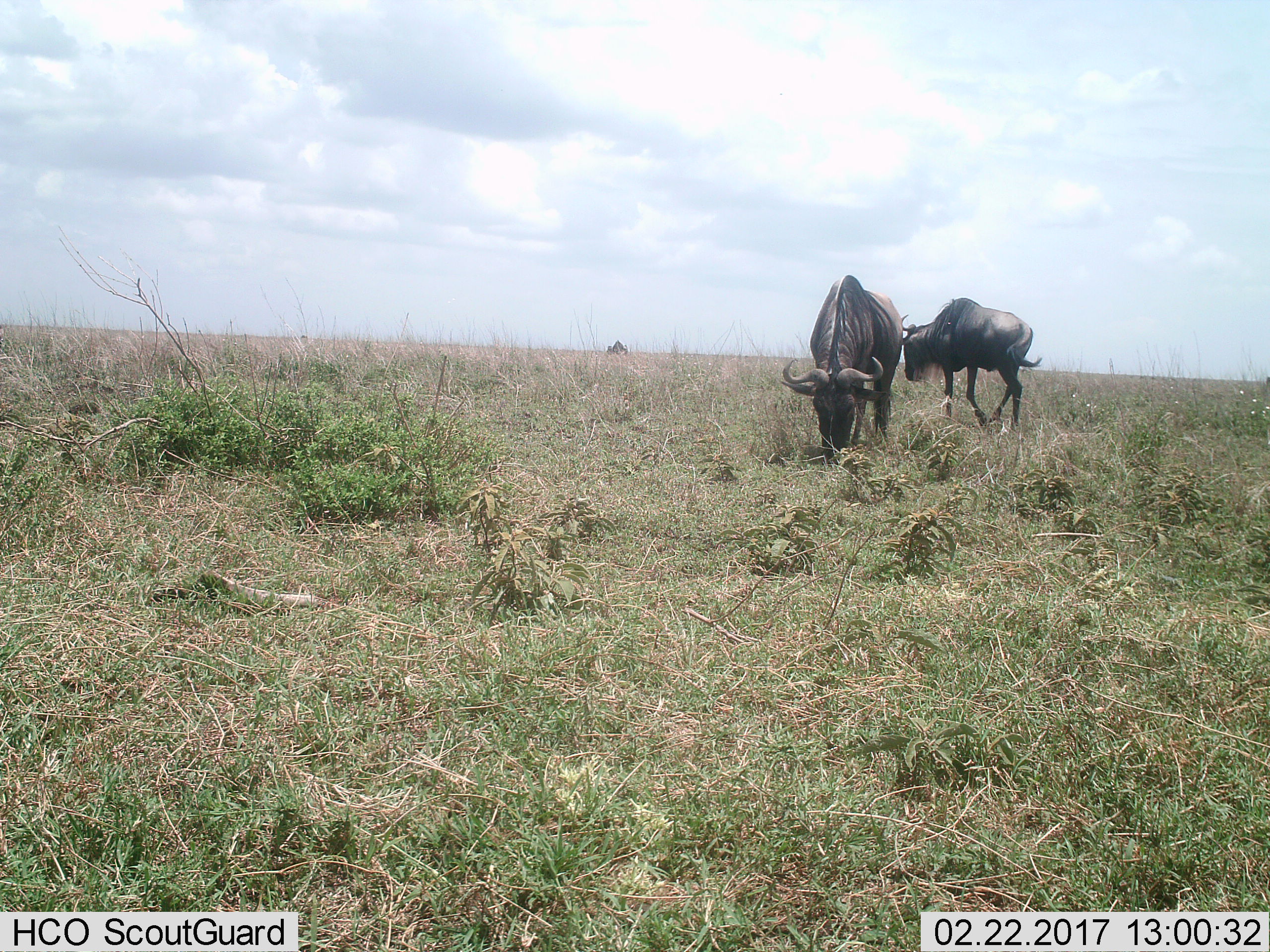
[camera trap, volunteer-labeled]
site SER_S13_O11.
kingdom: Animalia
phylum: Chordata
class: Mammalia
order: Artiodactyla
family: Bovidae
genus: Connochaetes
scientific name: Connochaetes taurinus taurinus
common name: blue wildebeest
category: wildebeestblue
Wildebeestblue (blue wildebeest) (Connochaetes taurinus taurinus), count 2. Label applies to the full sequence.